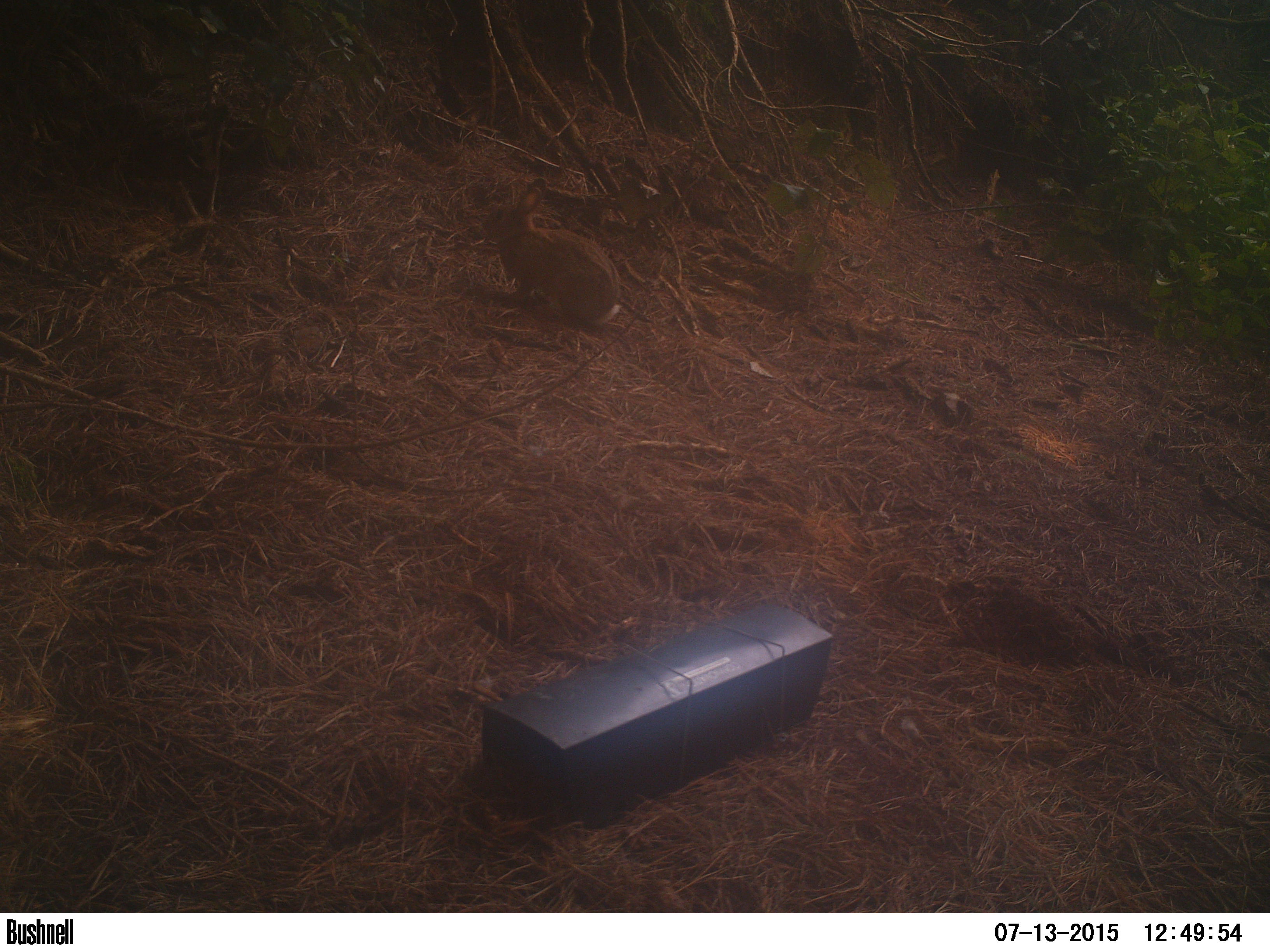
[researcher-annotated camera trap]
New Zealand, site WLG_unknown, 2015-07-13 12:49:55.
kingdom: Animalia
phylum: Chordata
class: Mammalia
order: Lagomorpha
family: Leporidae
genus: Oryctolagus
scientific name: Oryctolagus cuniculus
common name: european rabbit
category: rabbit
Rabbit (european rabbit) (Oryctolagus cuniculus).